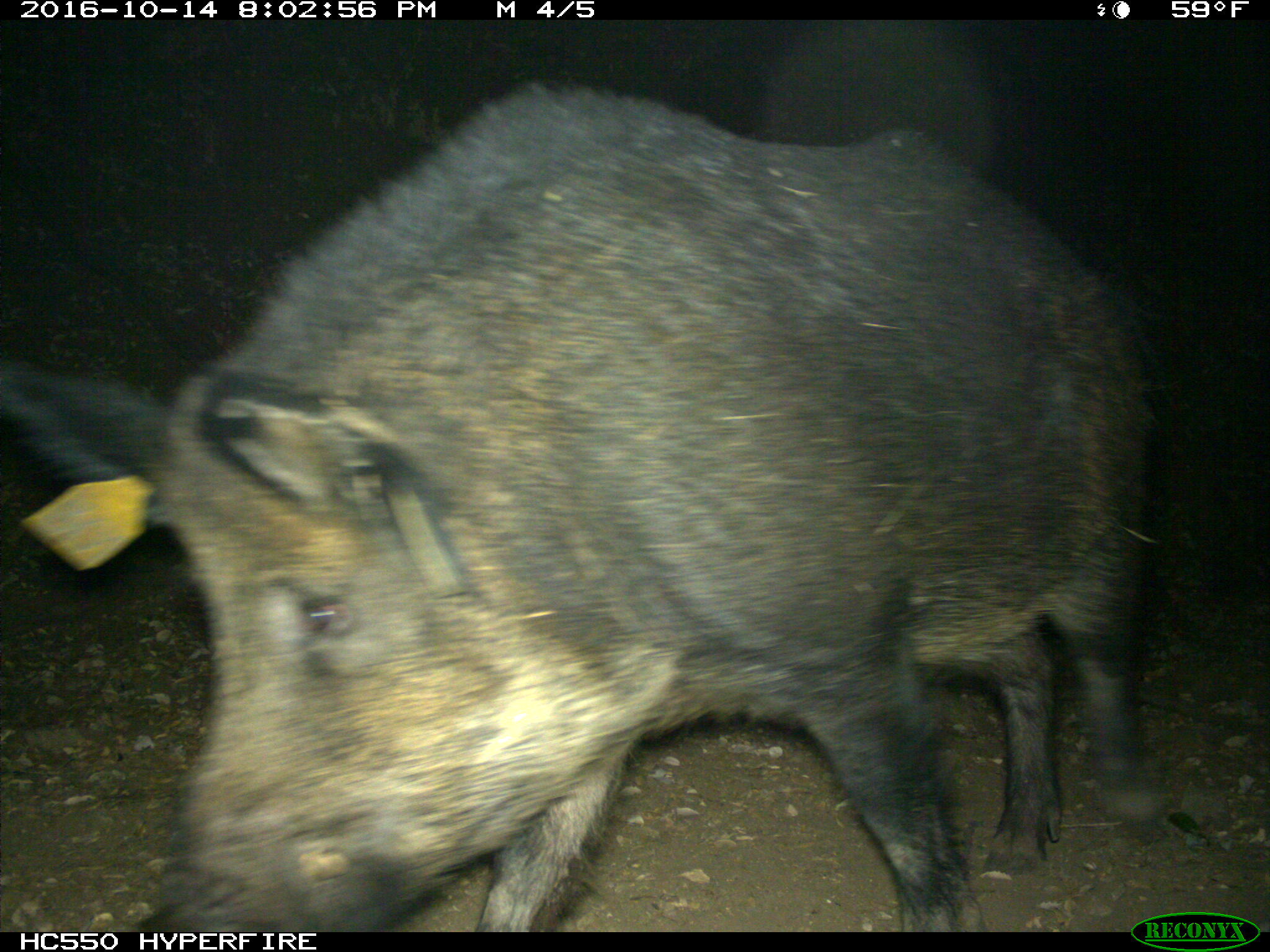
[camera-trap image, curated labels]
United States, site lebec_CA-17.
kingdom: Animalia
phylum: Chordata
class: Mammalia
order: Artiodactyla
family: Suidae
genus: Sus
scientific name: Sus scrofa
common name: wild boar